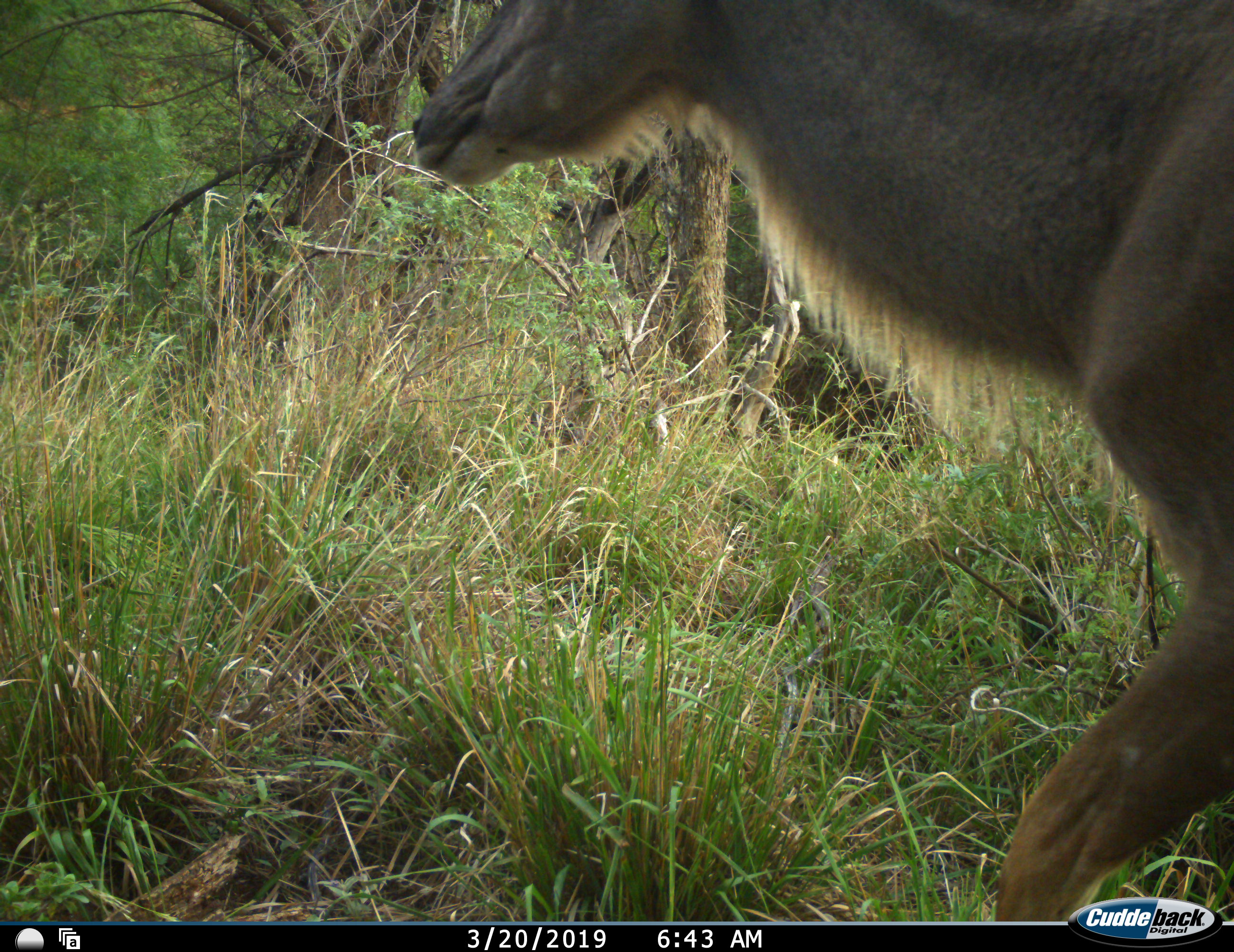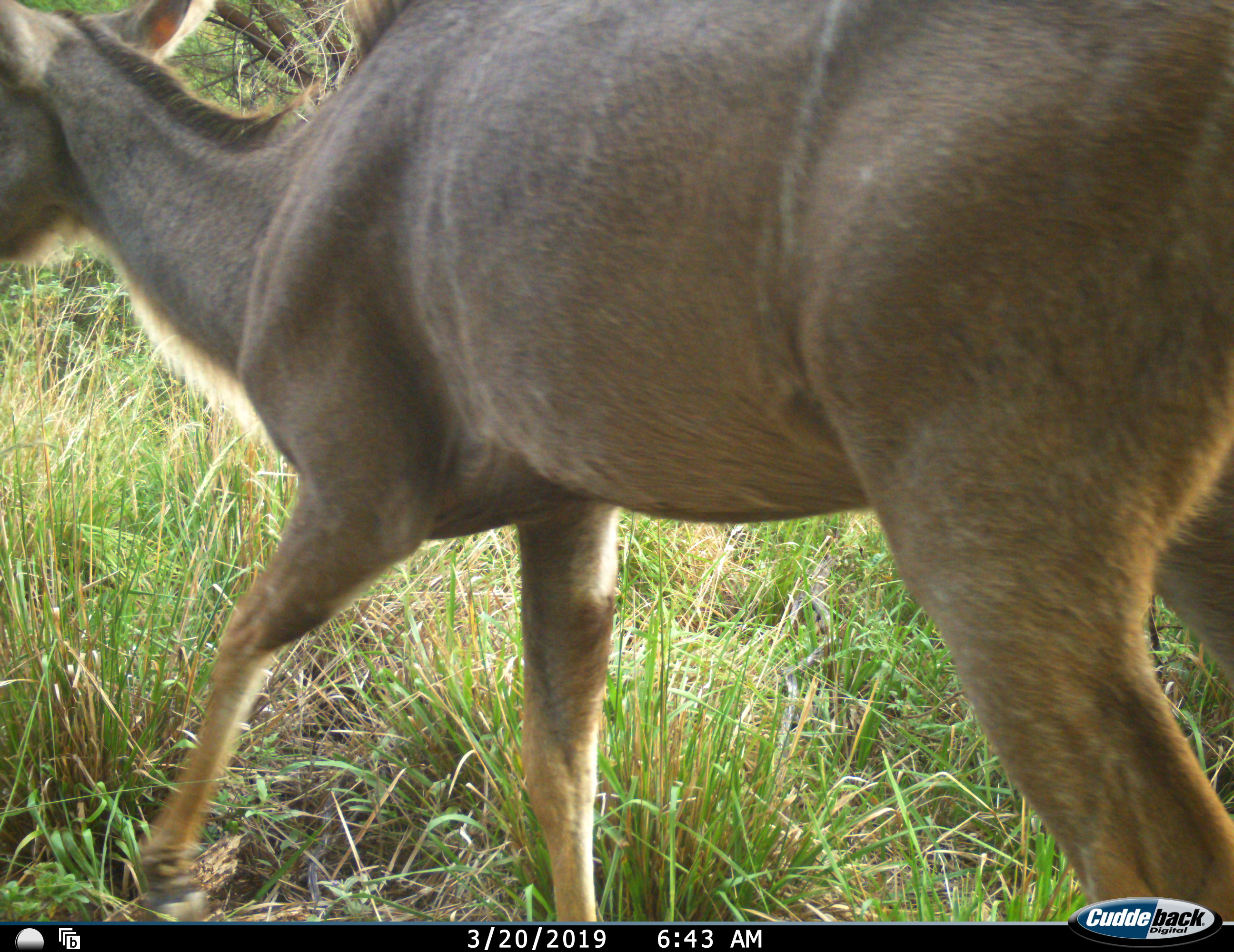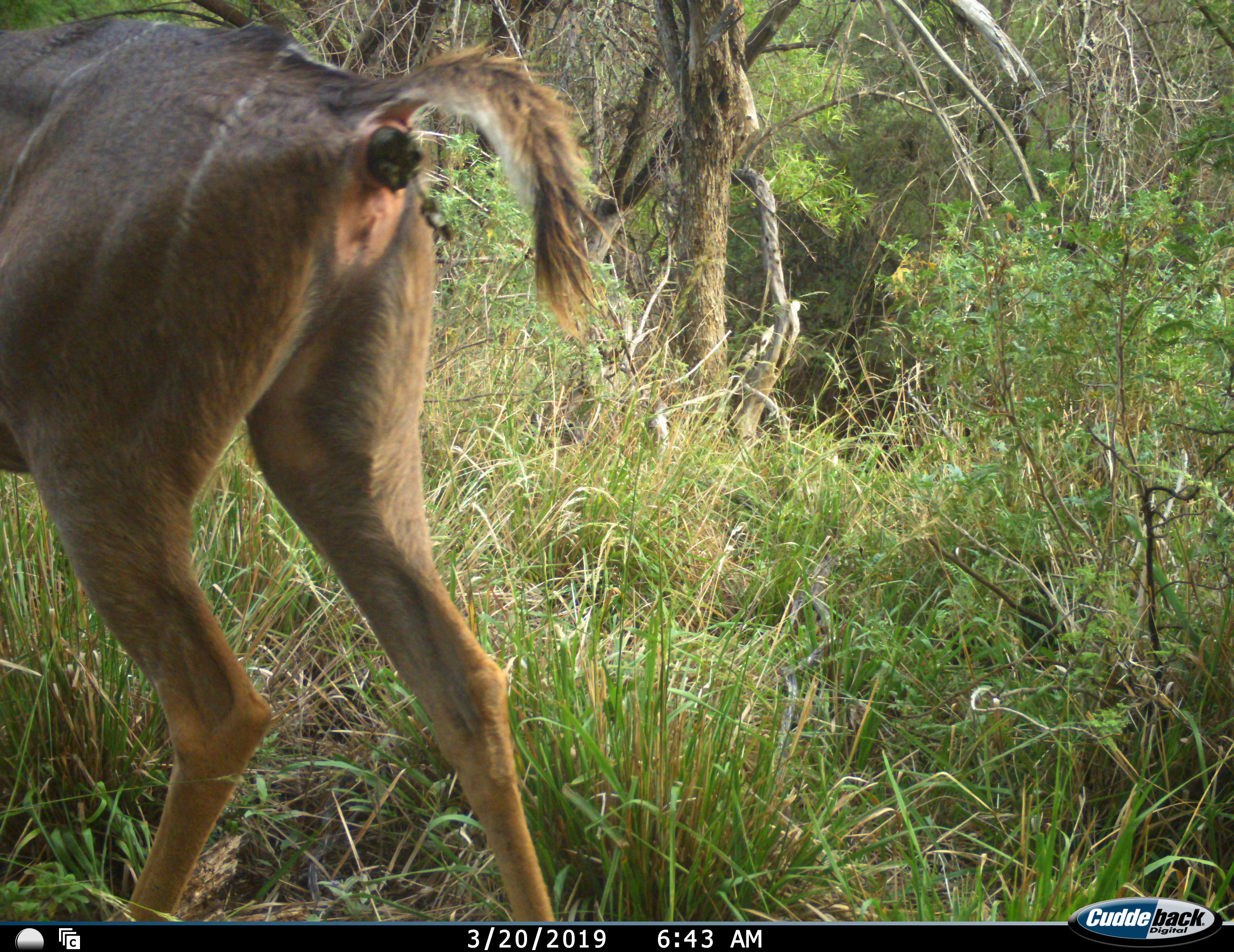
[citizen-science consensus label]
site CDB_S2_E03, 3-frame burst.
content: unidentified animal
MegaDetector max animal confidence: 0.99